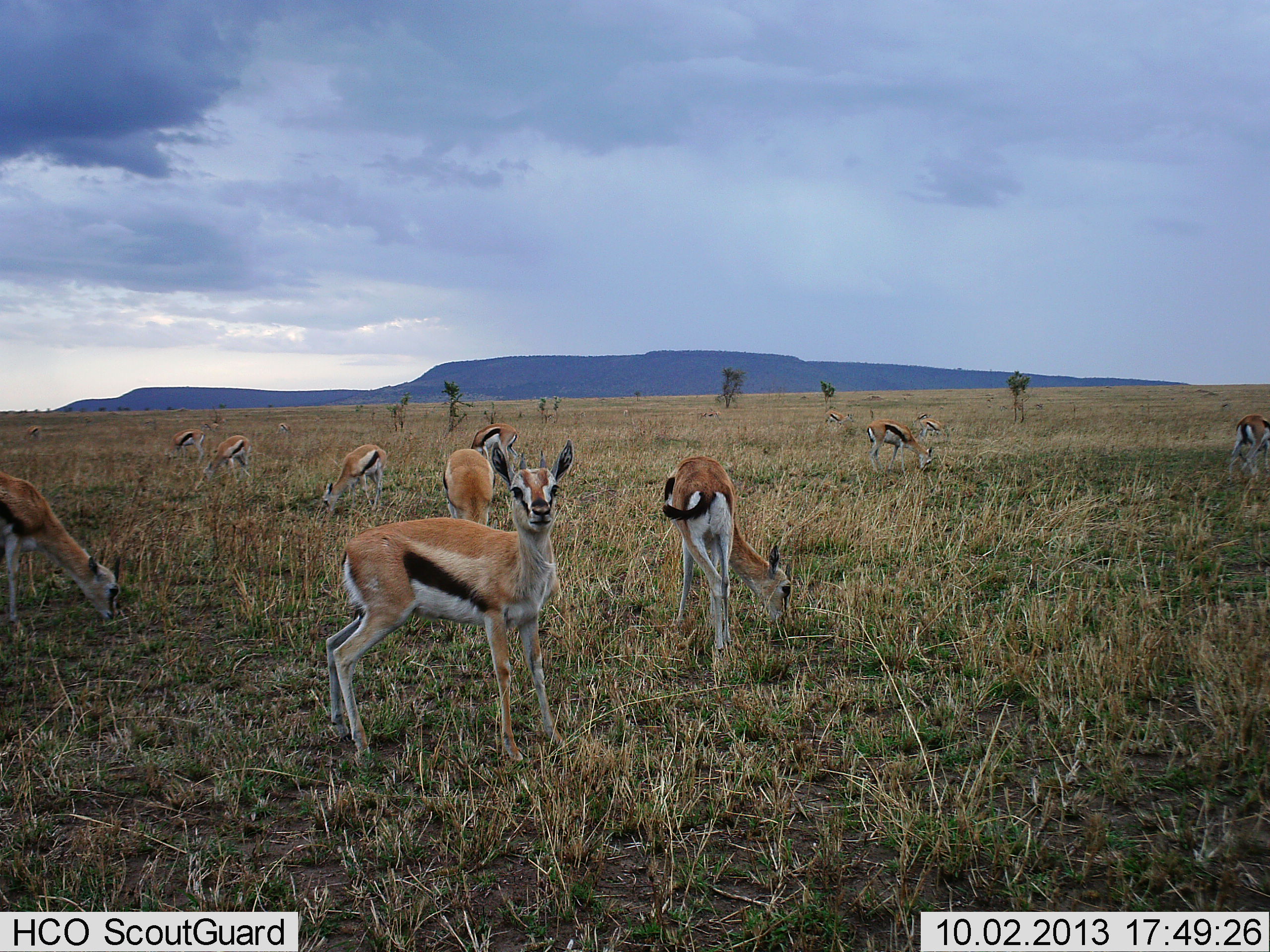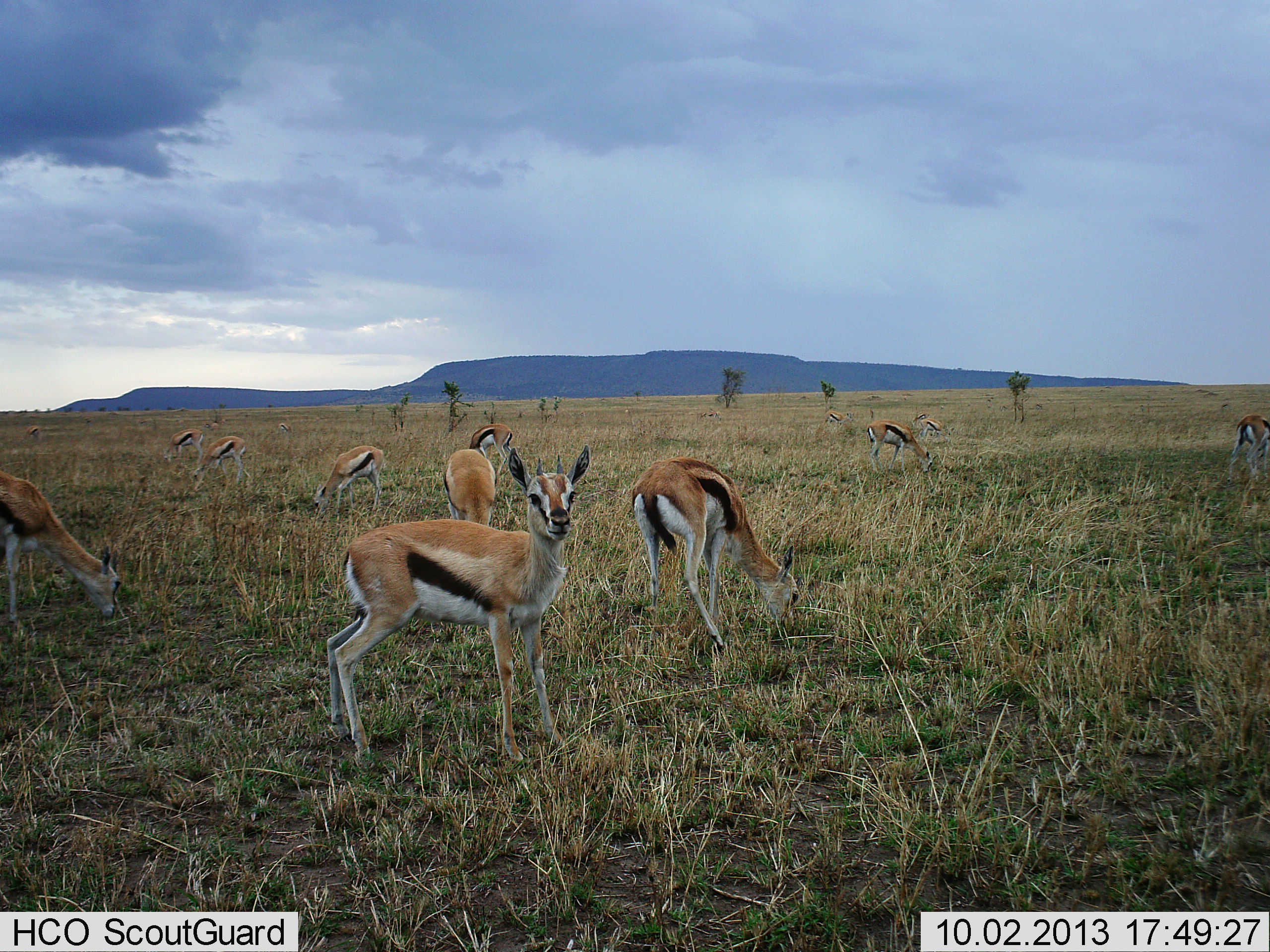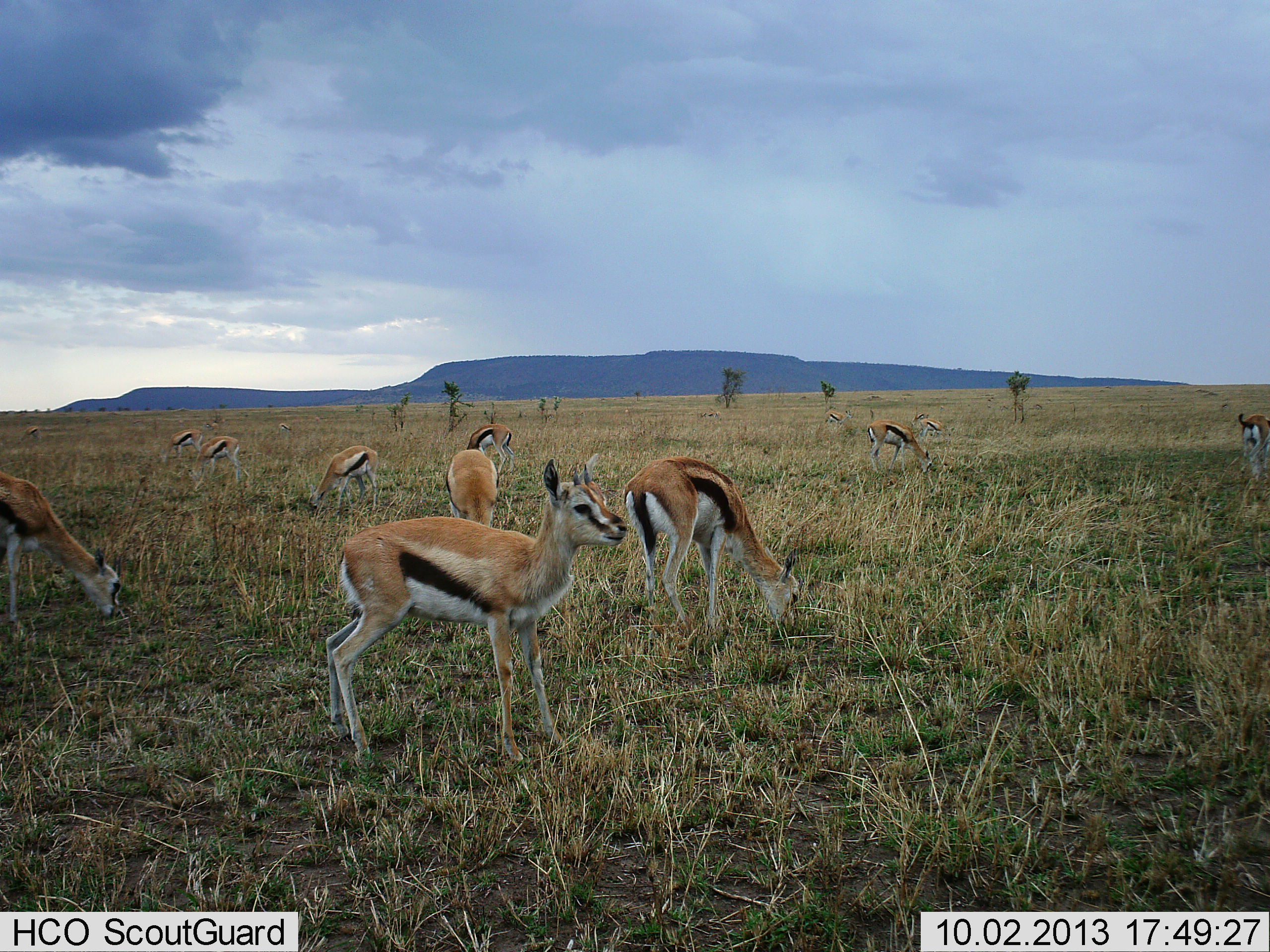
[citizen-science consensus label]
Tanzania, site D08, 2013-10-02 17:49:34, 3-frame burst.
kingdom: Animalia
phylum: Chordata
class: Mammalia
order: Artiodactyla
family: Bovidae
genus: Eudorcas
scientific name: Eudorcas thomsonii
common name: thomson's gazelle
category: gazellethomsons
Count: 11-50.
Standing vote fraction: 73%.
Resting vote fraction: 7%.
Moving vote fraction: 7%.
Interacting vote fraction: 0%.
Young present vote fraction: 7%.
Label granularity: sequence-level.